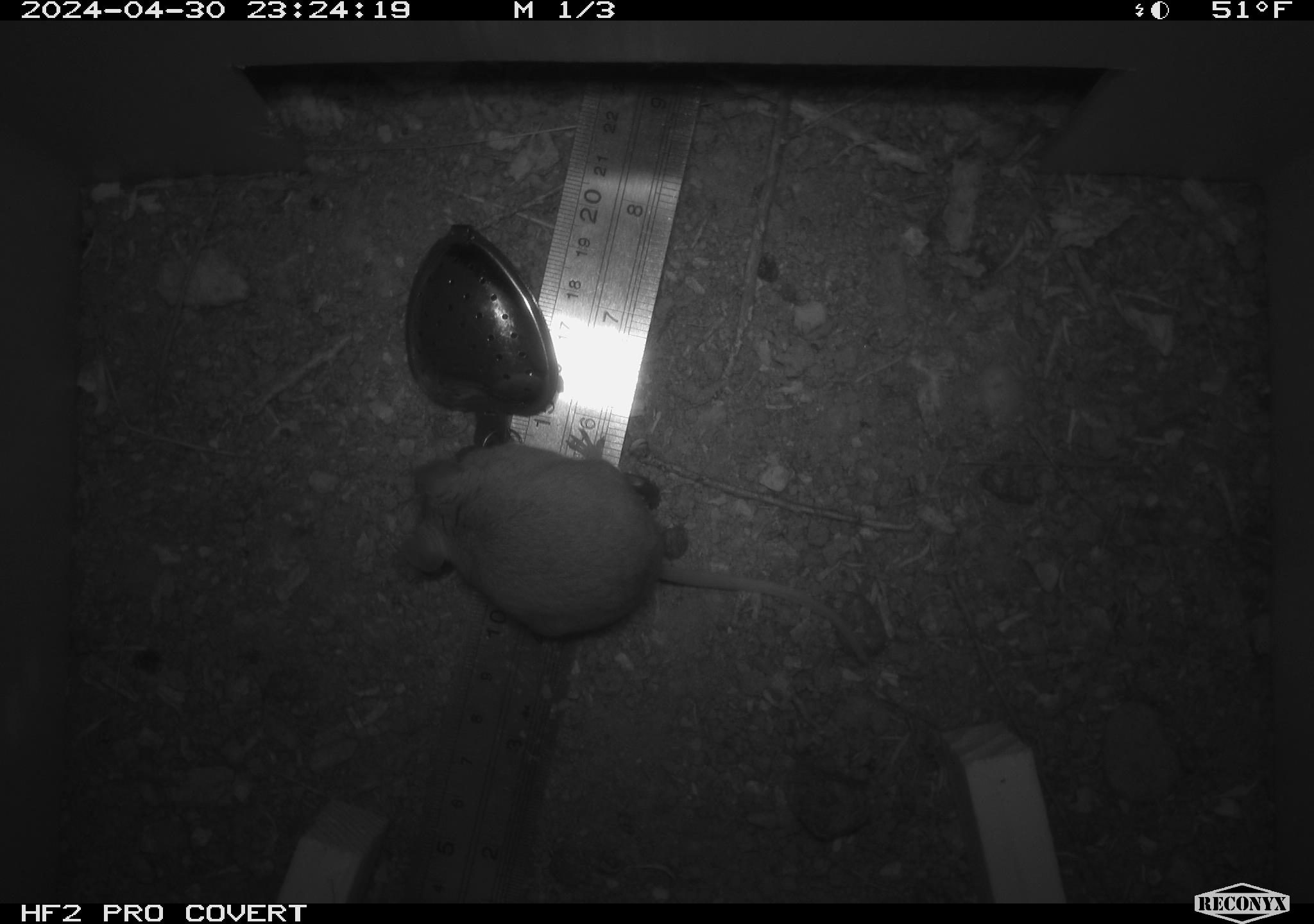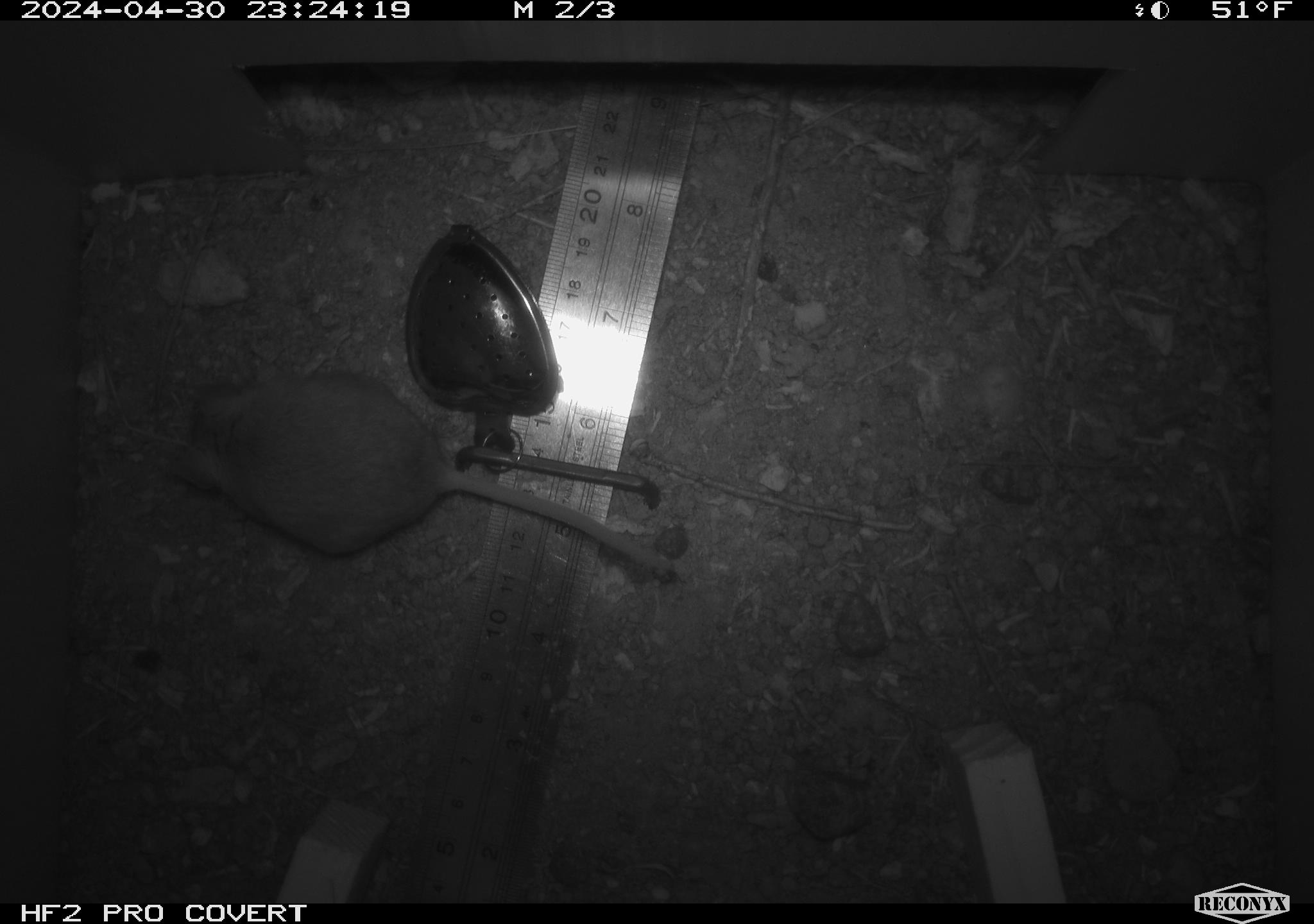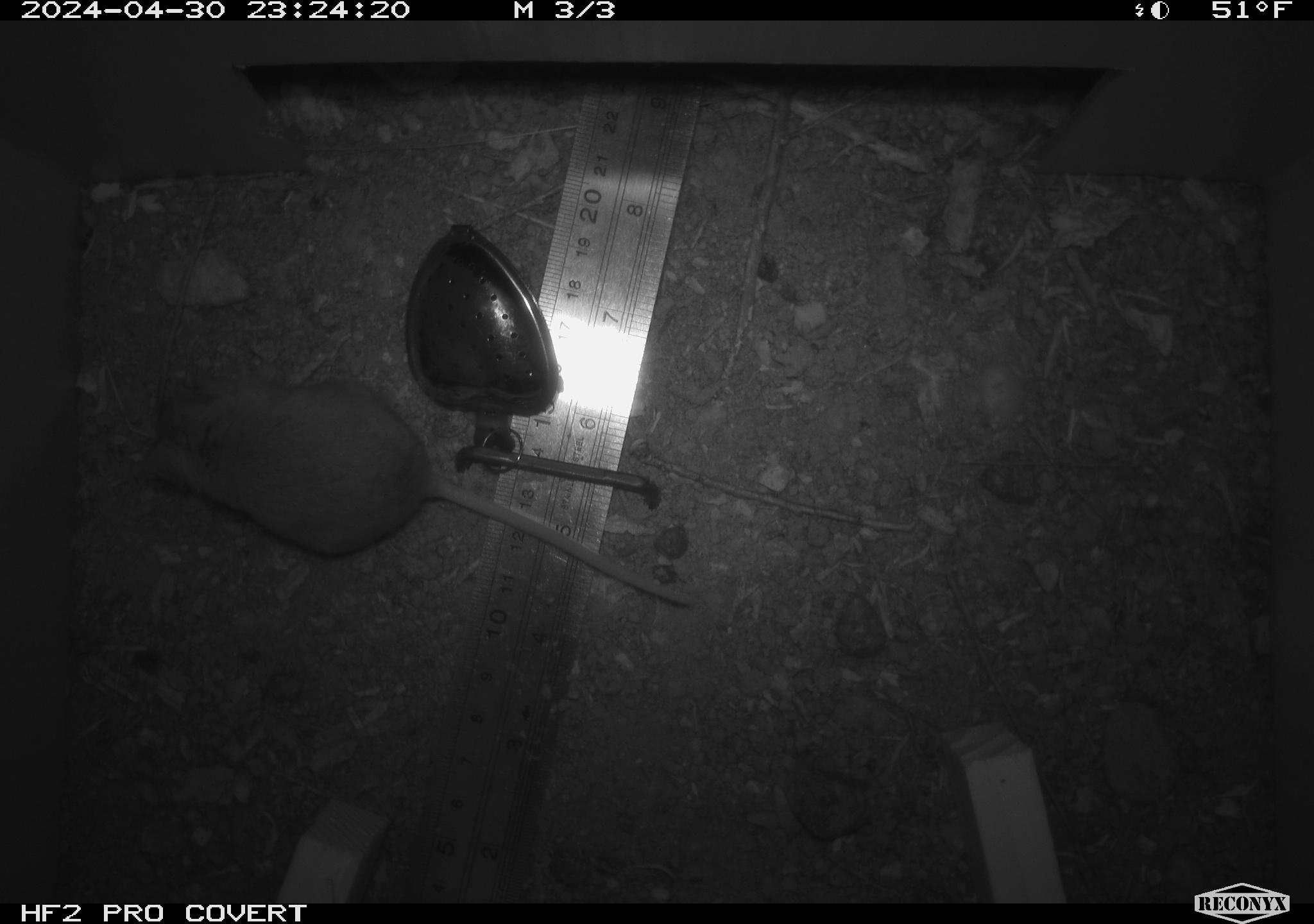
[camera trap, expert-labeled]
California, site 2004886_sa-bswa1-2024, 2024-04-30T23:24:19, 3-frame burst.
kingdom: Animalia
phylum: Chordata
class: Mammalia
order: Rodentia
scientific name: Rodentia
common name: mouse species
Mouse species (Rodentia).